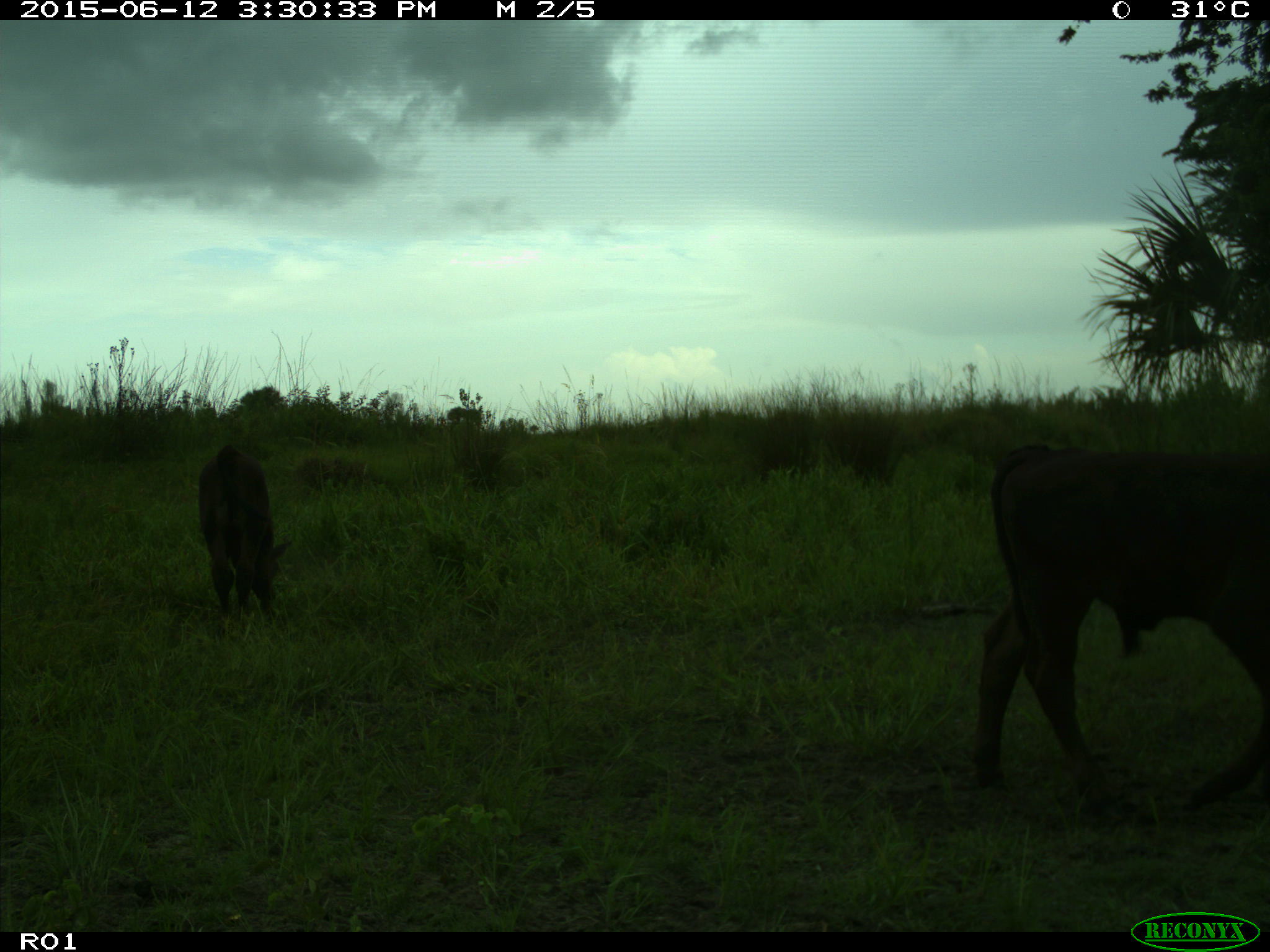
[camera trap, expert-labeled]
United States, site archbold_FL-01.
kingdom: Animalia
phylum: Chordata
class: Mammalia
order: Artiodactyla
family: Bovidae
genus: Bos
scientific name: Bos taurus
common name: domestic cow